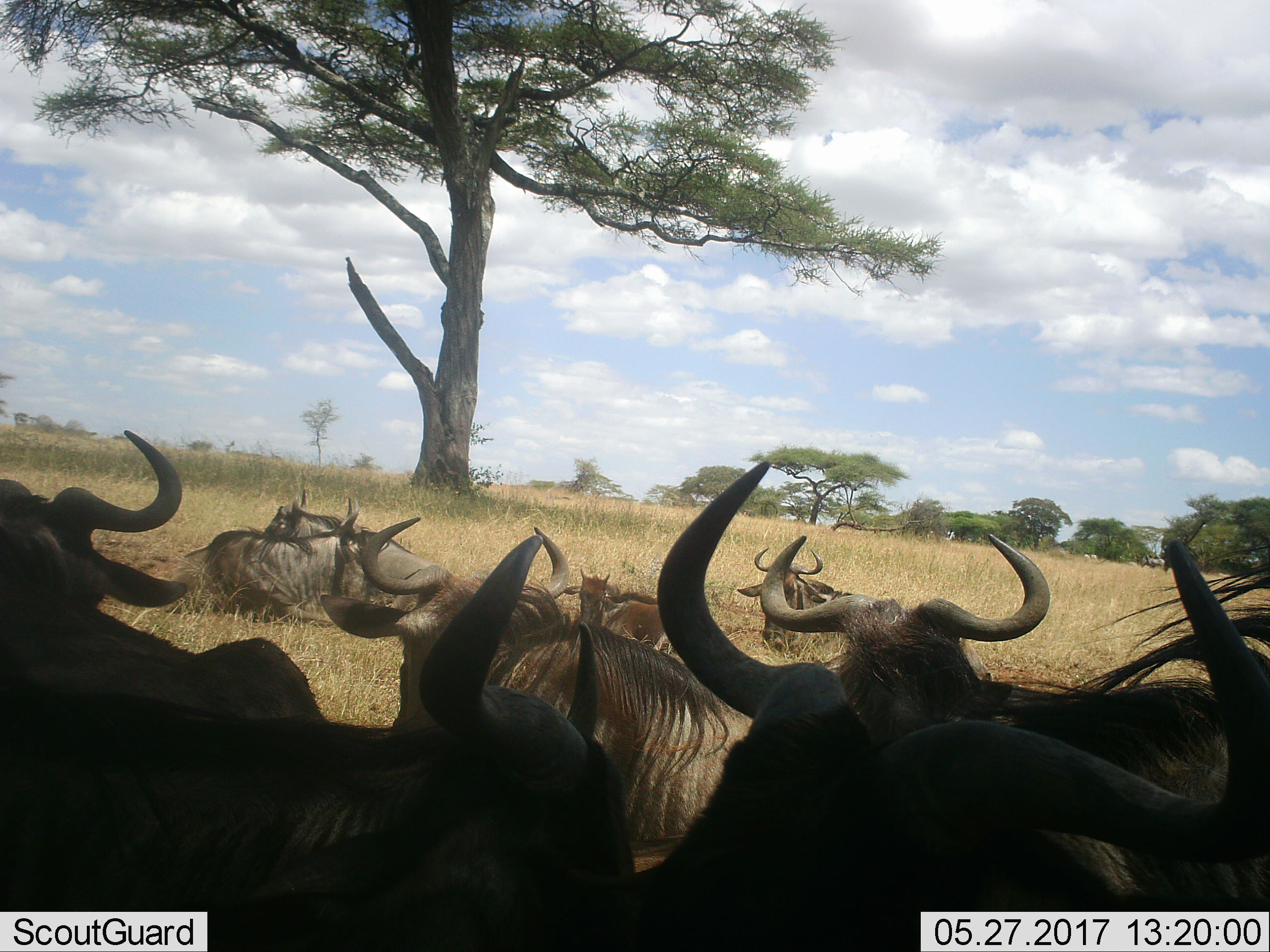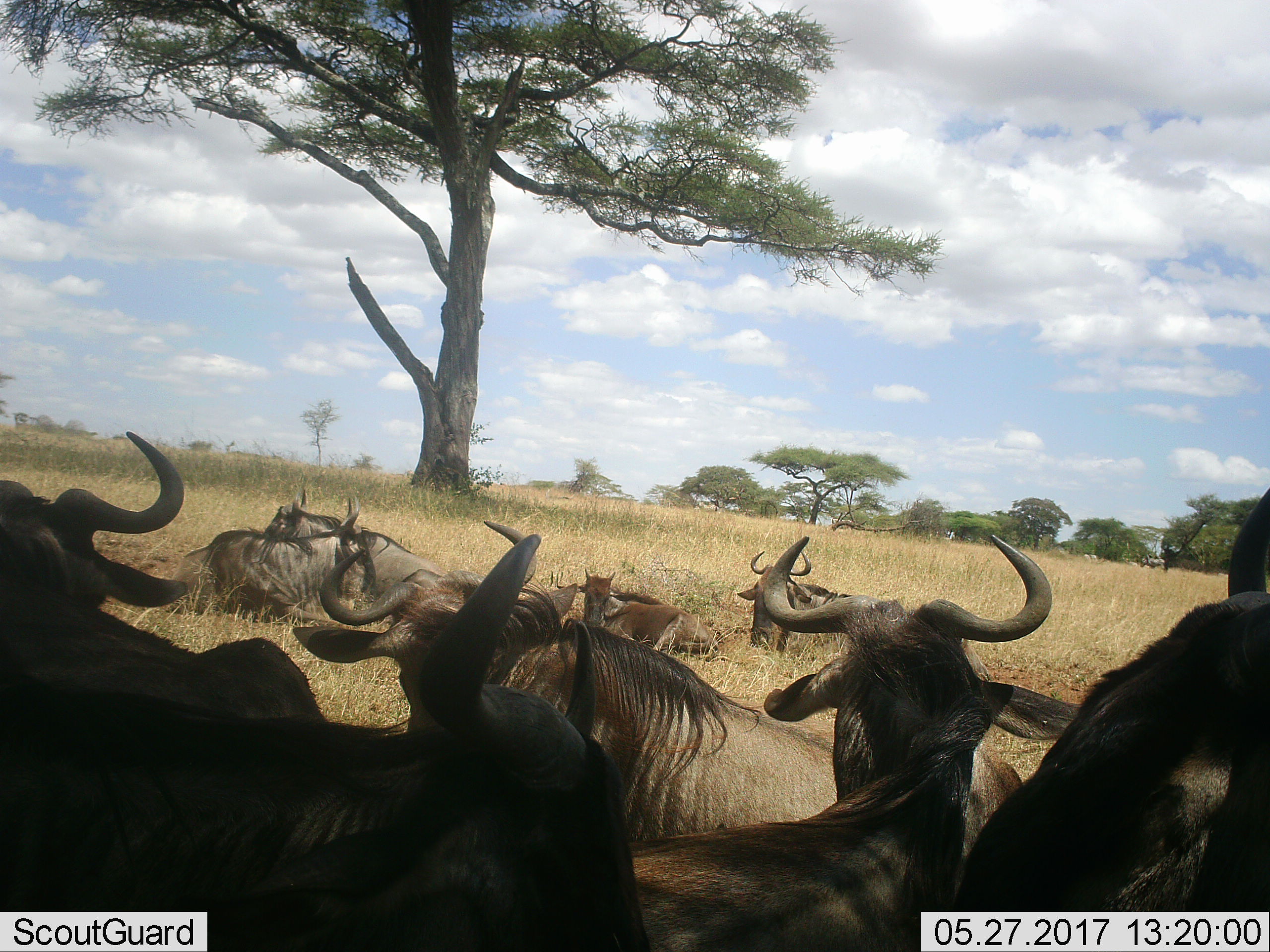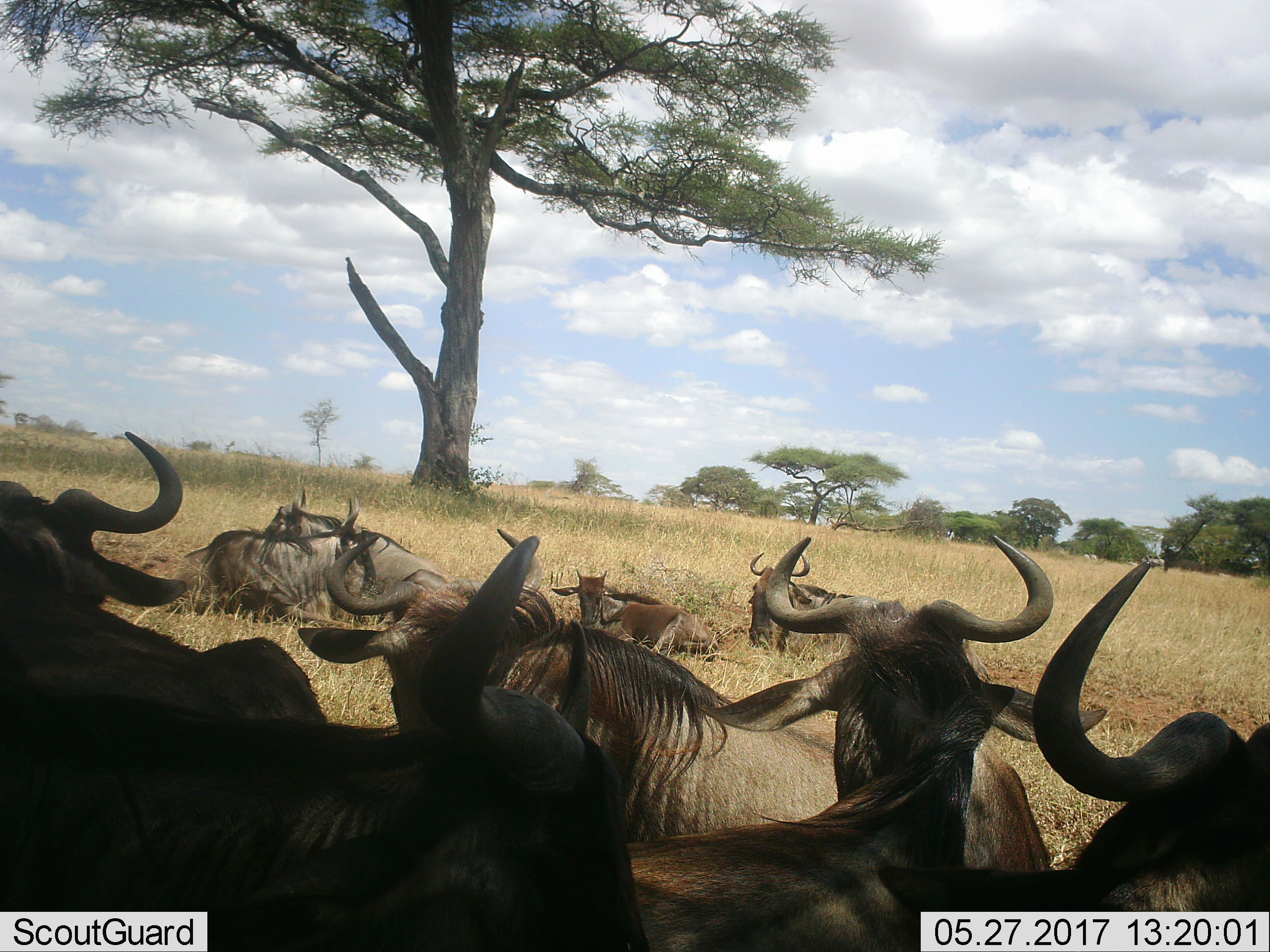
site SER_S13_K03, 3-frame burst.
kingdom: Animalia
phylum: Chordata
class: Mammalia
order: Artiodactyla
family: Bovidae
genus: Connochaetes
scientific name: Connochaetes taurinus taurinus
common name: blue wildebeest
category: wildebeestblue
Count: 9.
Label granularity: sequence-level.